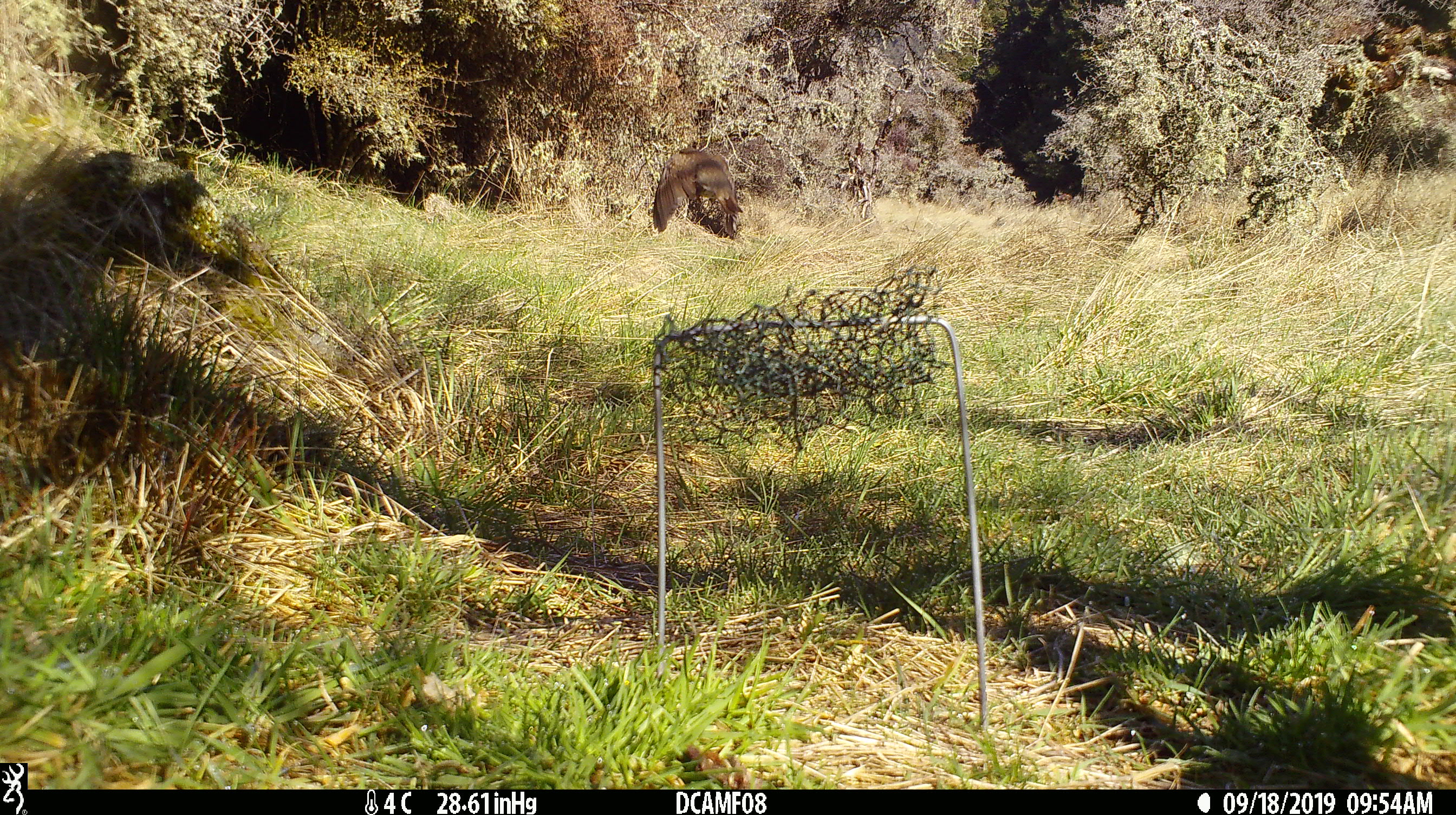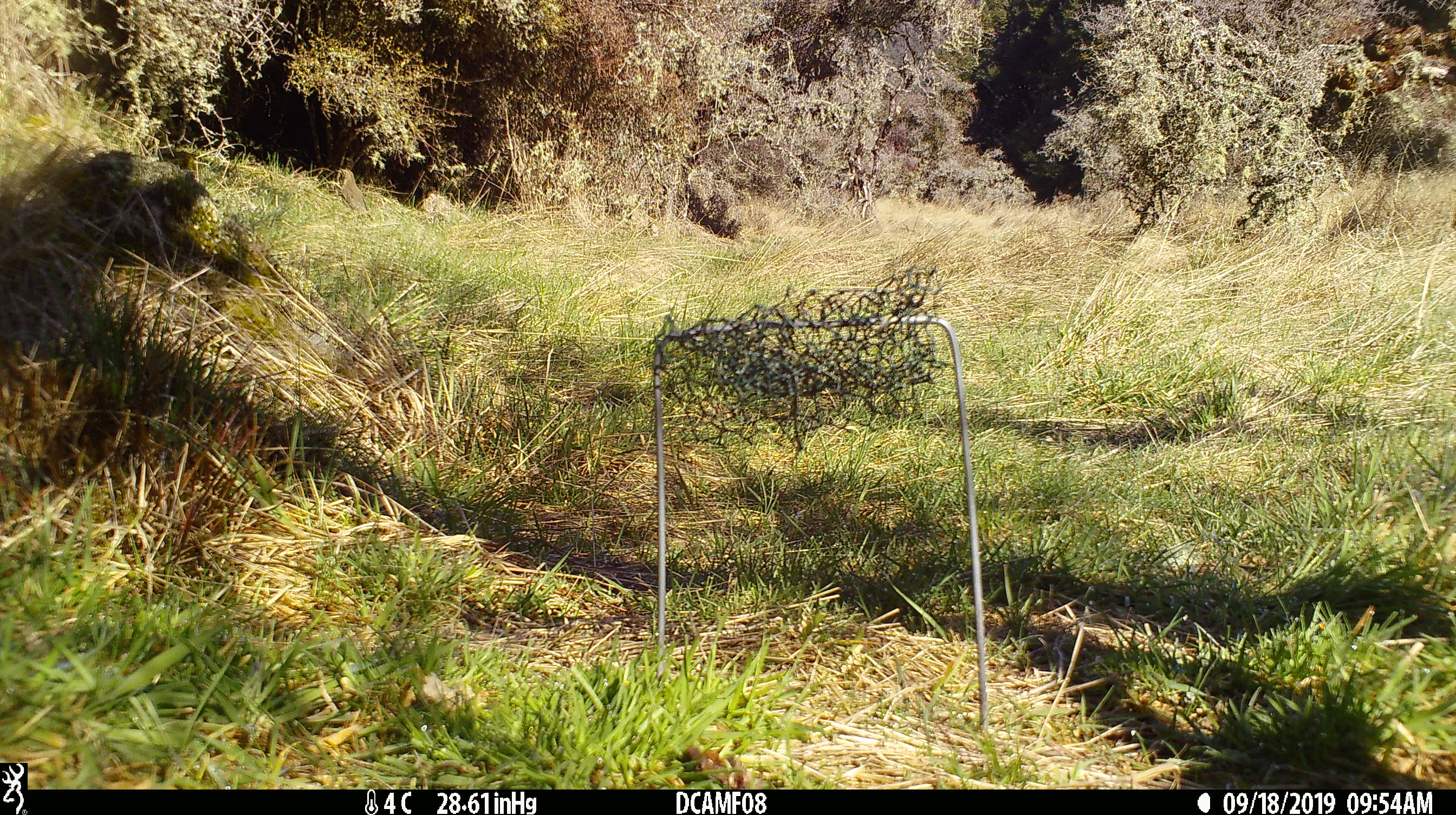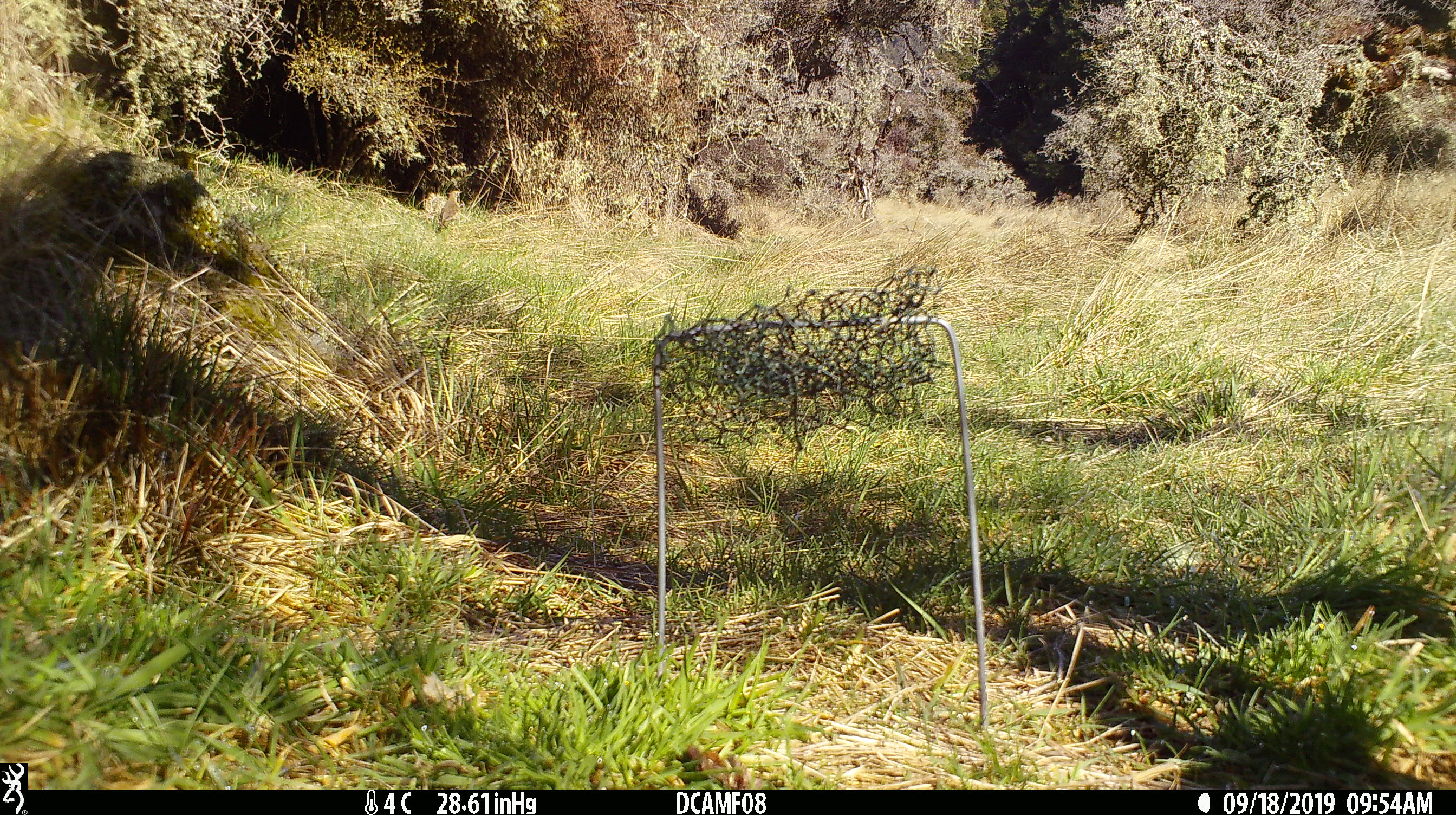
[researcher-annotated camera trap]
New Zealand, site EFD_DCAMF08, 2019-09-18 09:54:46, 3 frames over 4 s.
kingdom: Animalia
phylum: Chordata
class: Aves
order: Passeriformes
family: Turdidae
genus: Turdus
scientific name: Turdus philomelos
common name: song thrush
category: thrush